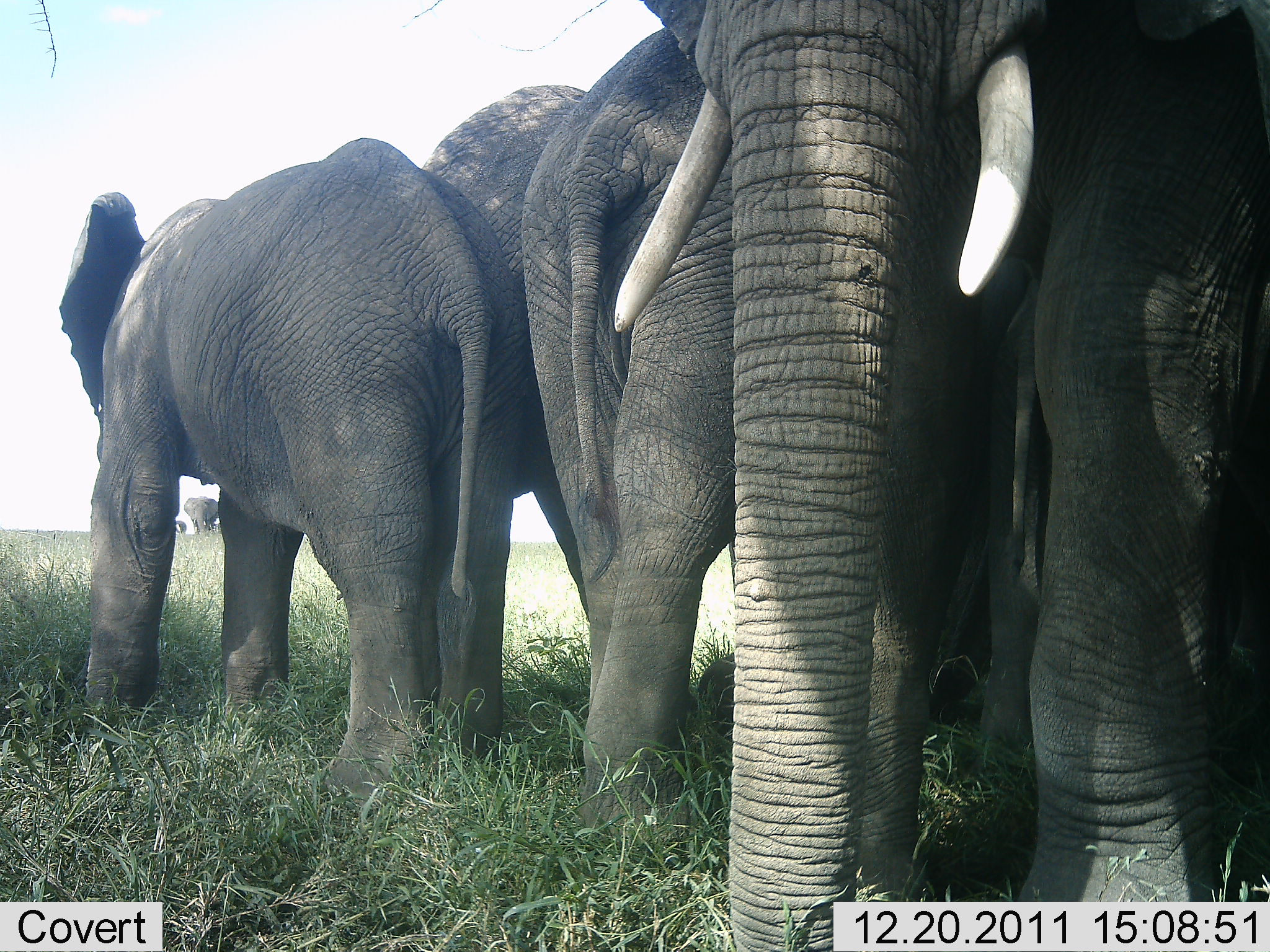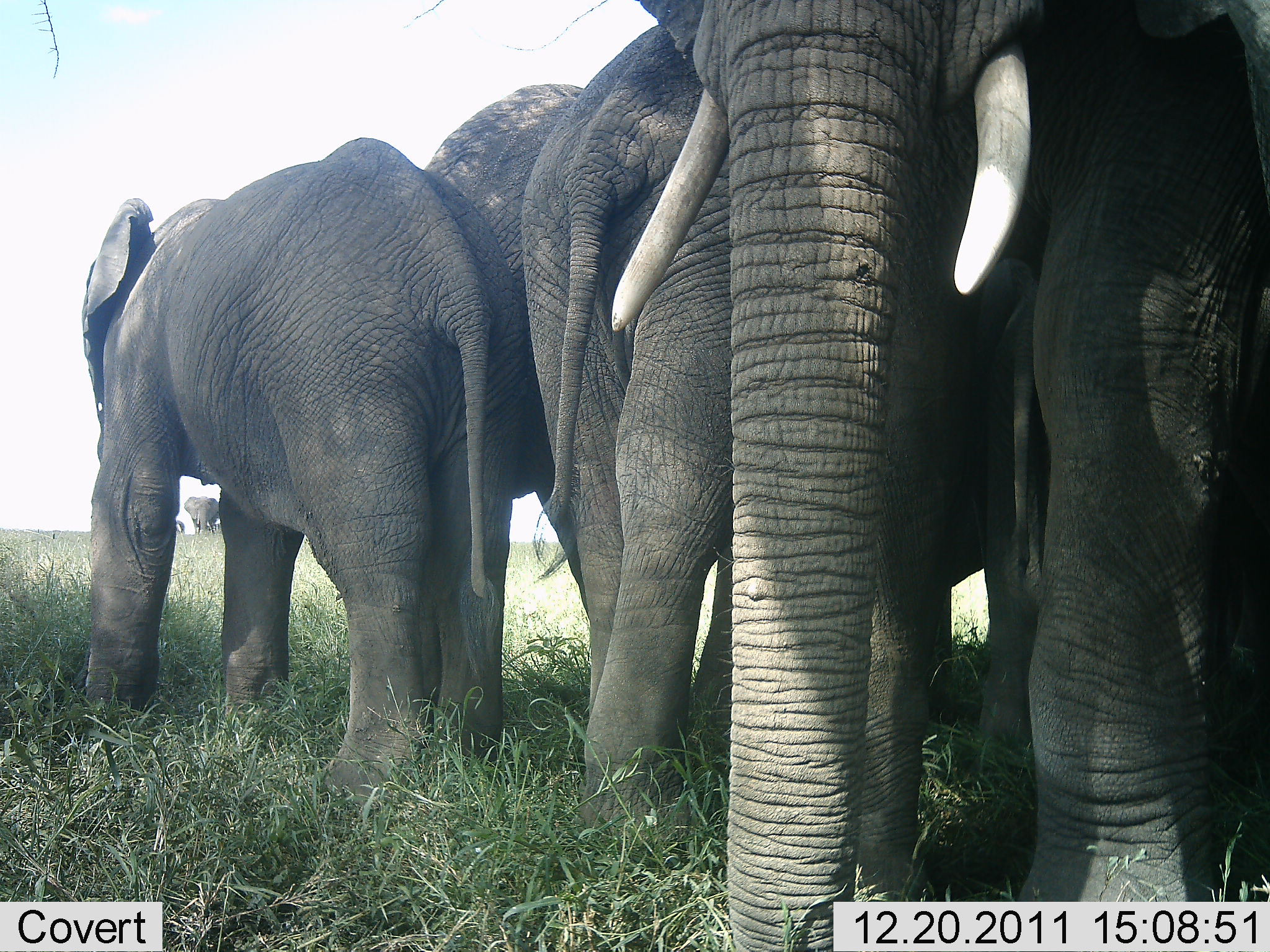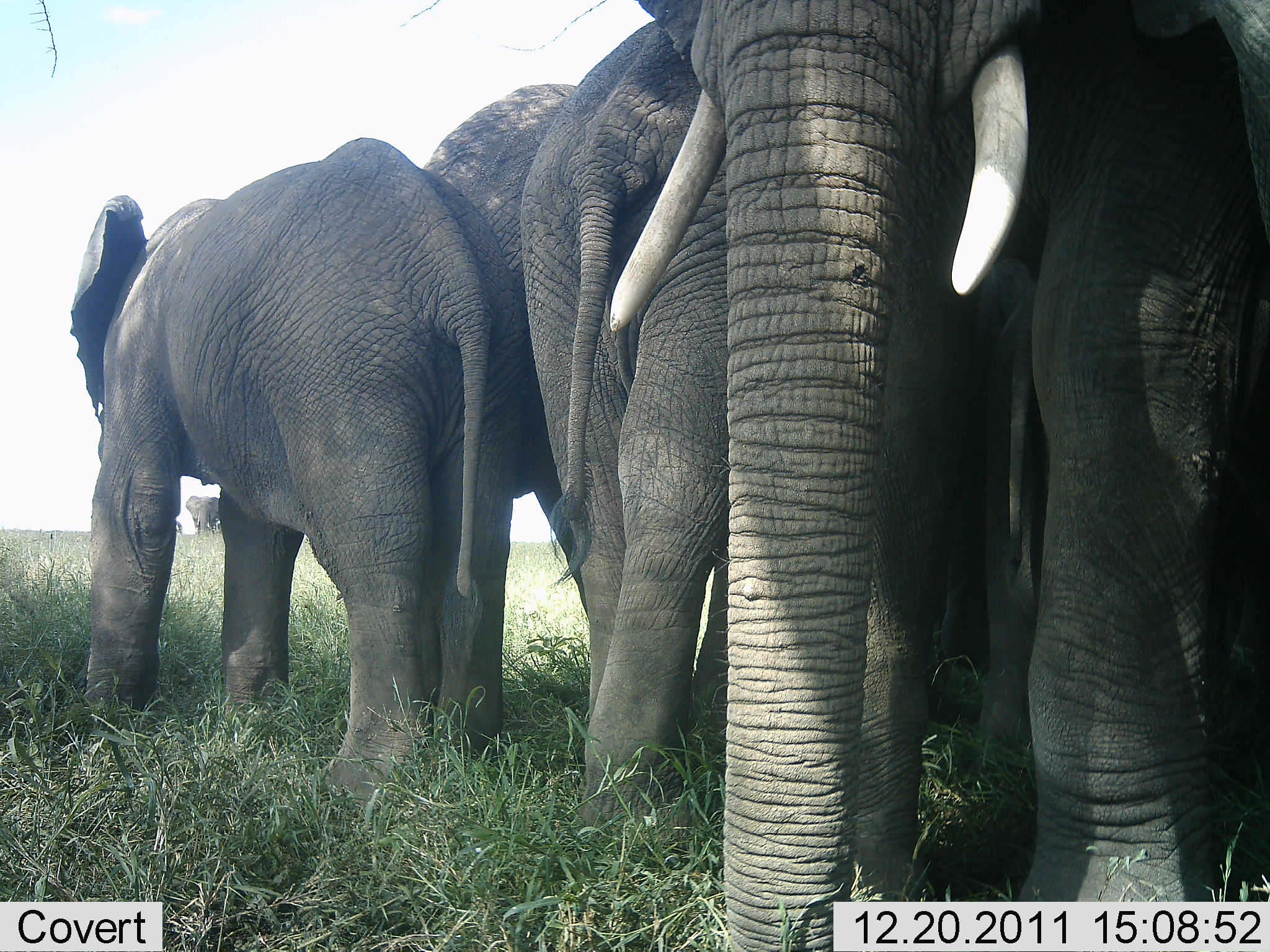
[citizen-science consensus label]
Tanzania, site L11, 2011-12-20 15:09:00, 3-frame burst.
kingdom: Animalia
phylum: Chordata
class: Mammalia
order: Proboscidea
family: Elephantidae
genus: Loxodonta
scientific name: Loxodonta africana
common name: african bush elephant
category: elephant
Elephant (african bush elephant) (Loxodonta africana), count 5. Behavior (volunteer vote fractions): standing 100%, resting 0%, moving 8%, interacting 8%. Young present (vote fraction): 15%. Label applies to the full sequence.